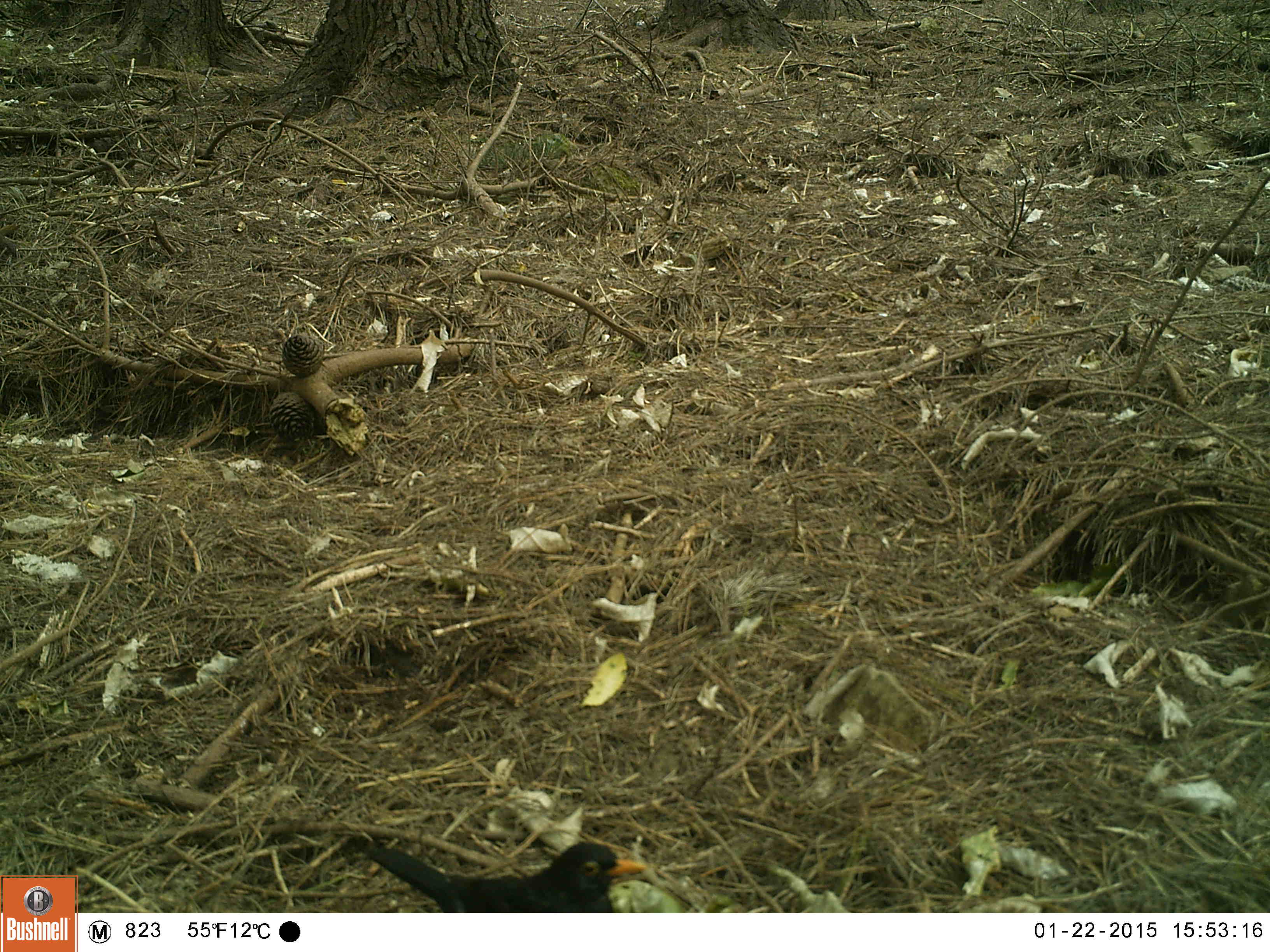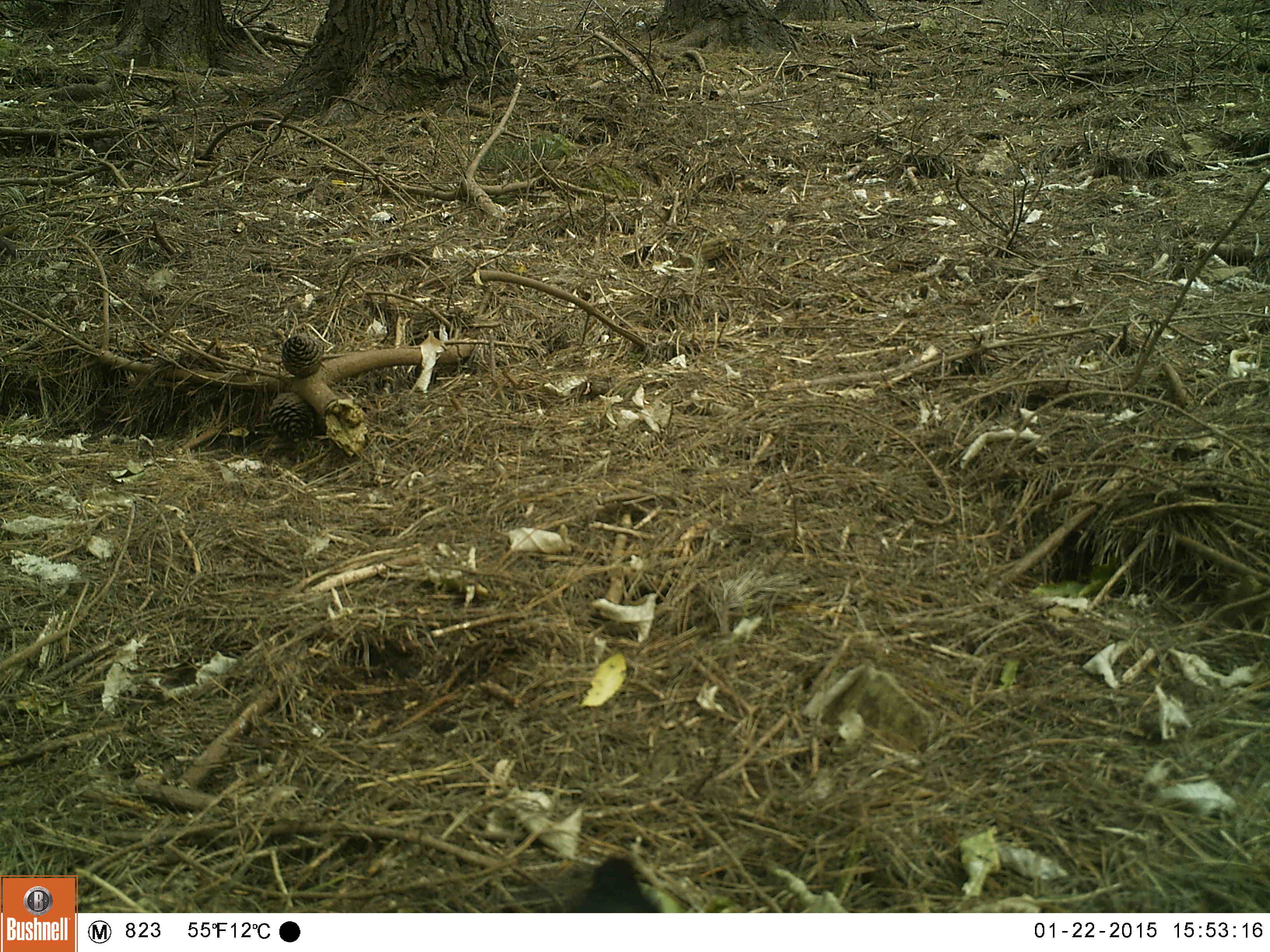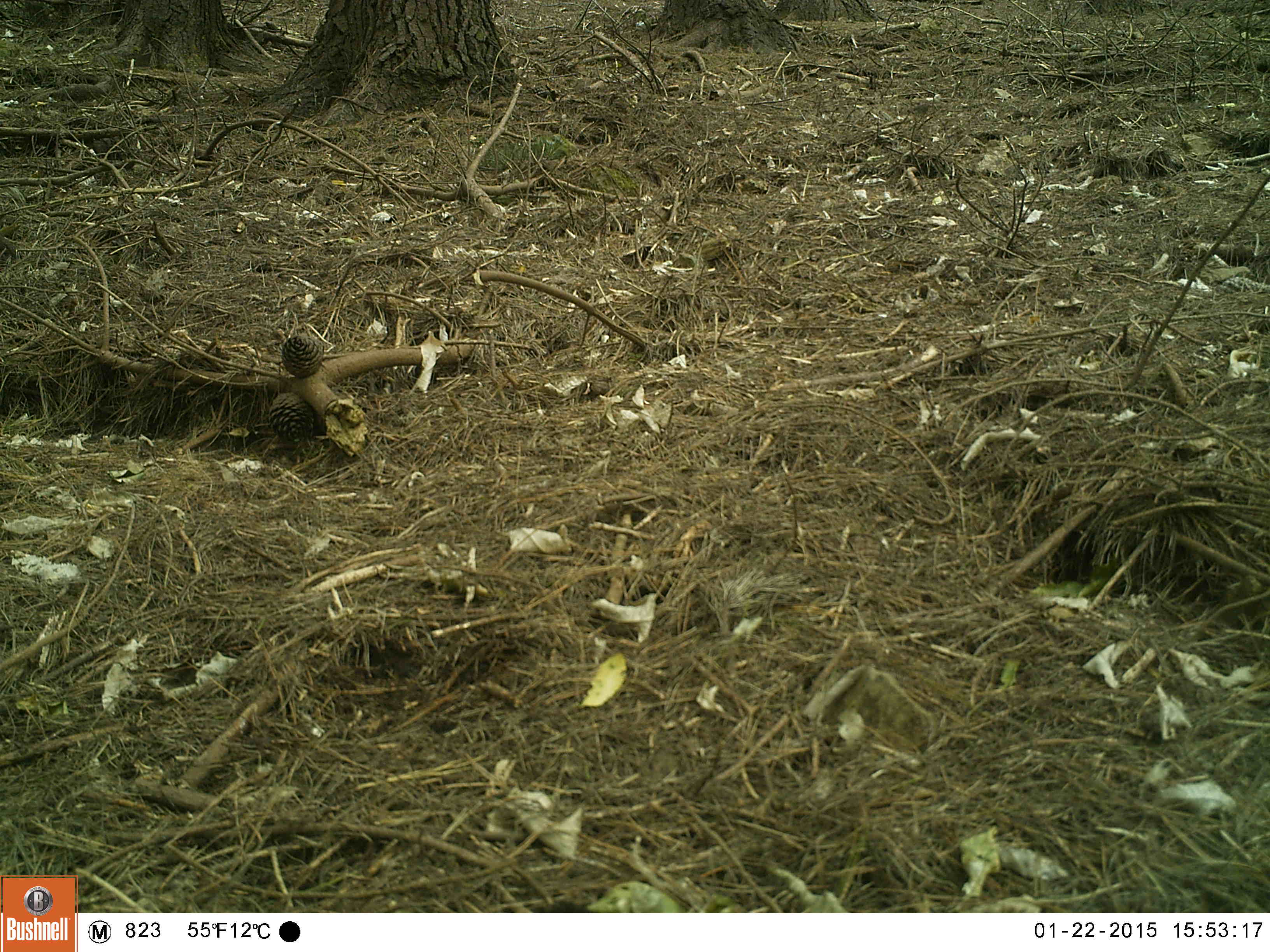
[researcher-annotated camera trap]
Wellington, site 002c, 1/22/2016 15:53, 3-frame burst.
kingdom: Animalia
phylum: Chordata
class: Aves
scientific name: Aves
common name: bird